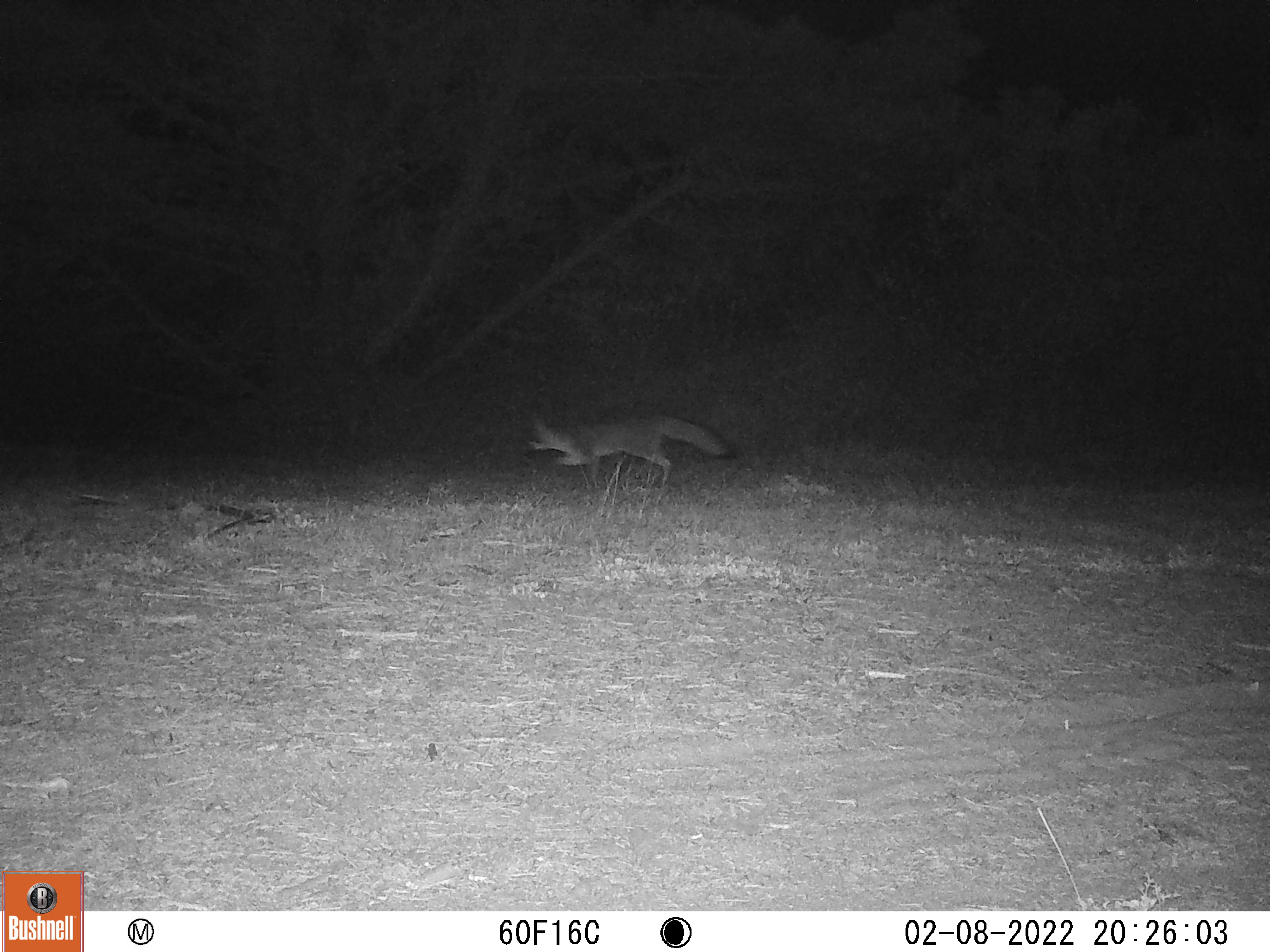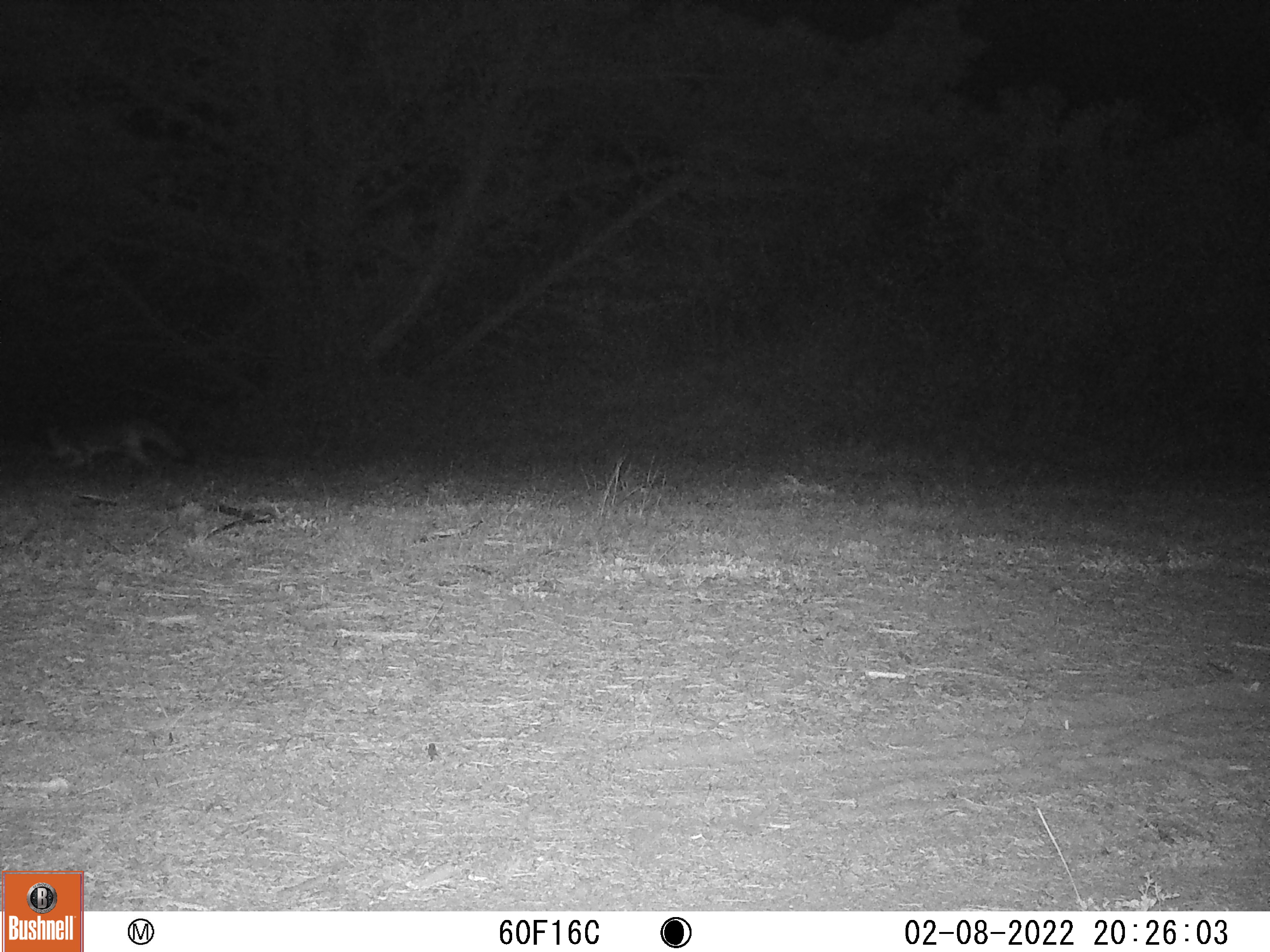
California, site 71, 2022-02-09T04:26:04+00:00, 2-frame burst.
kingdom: Animalia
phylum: Chordata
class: Mammalia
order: Carnivora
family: Canidae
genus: Urocyon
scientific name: Urocyon cinereoargenteus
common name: gray fox